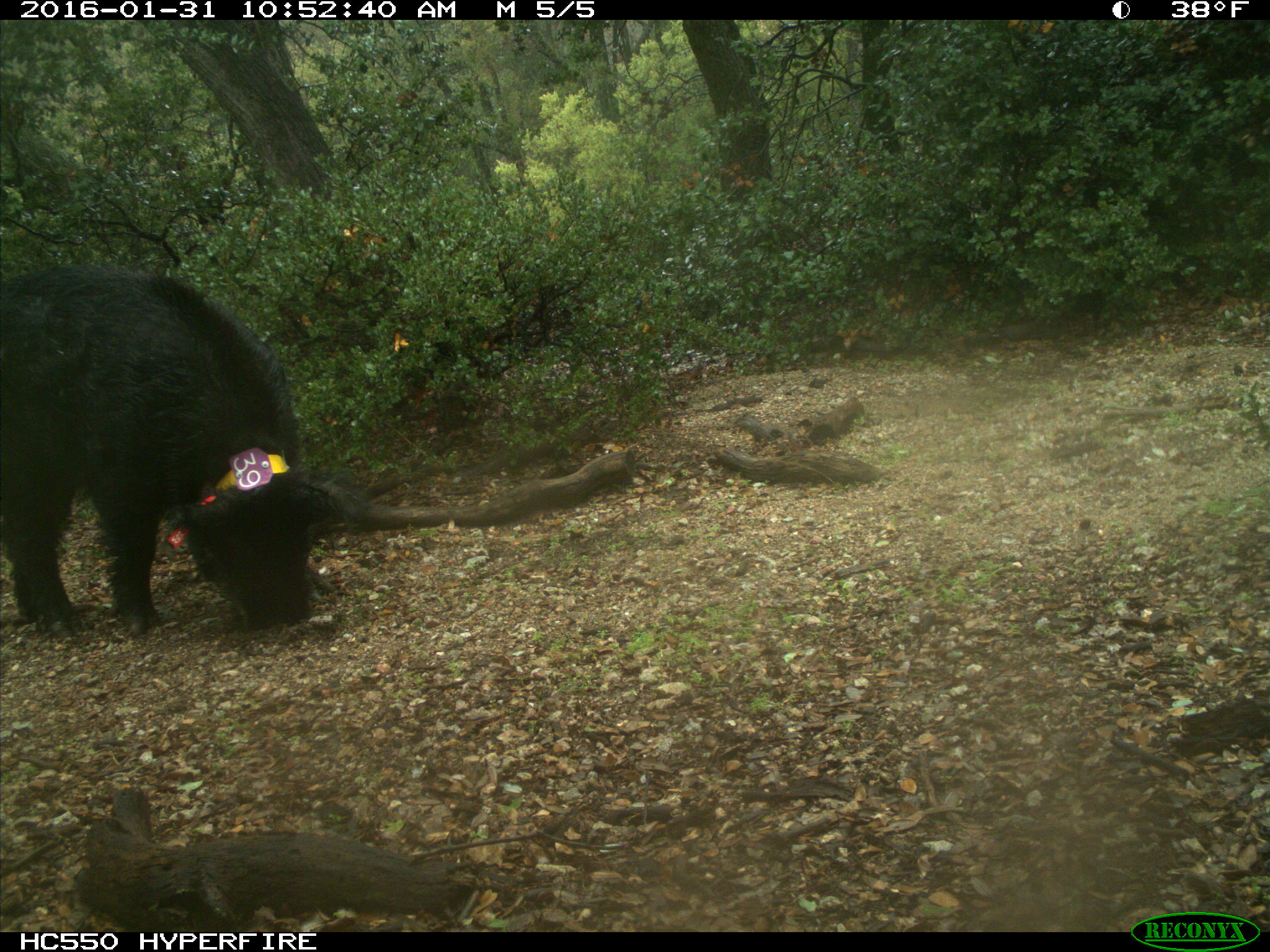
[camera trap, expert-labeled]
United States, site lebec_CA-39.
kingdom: Animalia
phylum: Chordata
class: Mammalia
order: Artiodactyla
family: Suidae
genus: Sus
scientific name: Sus scrofa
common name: wild boar